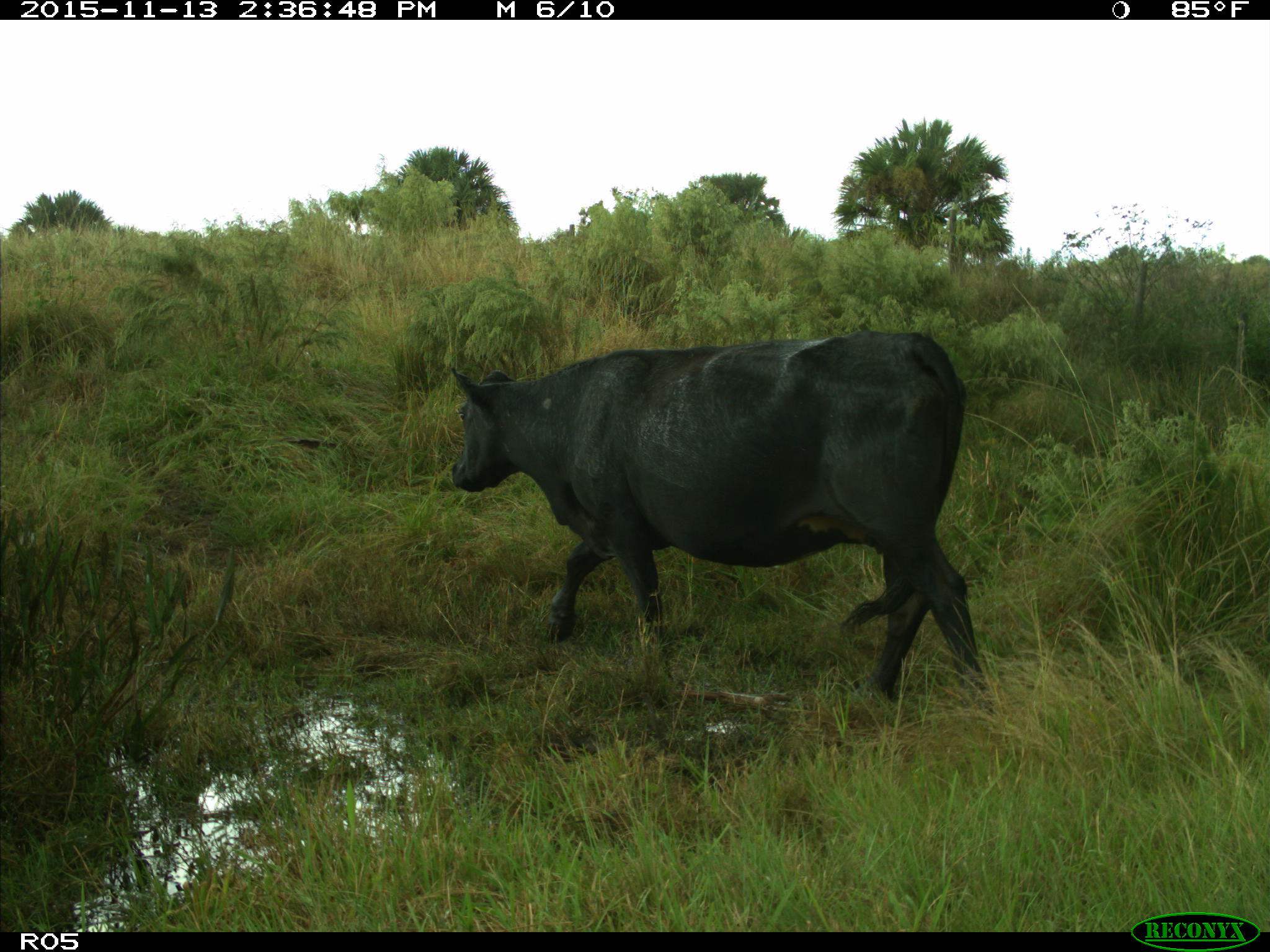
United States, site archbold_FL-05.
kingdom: Animalia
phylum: Chordata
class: Mammalia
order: Artiodactyla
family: Bovidae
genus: Bos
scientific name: Bos taurus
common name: domestic cow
Bos taurus (domestic cow).